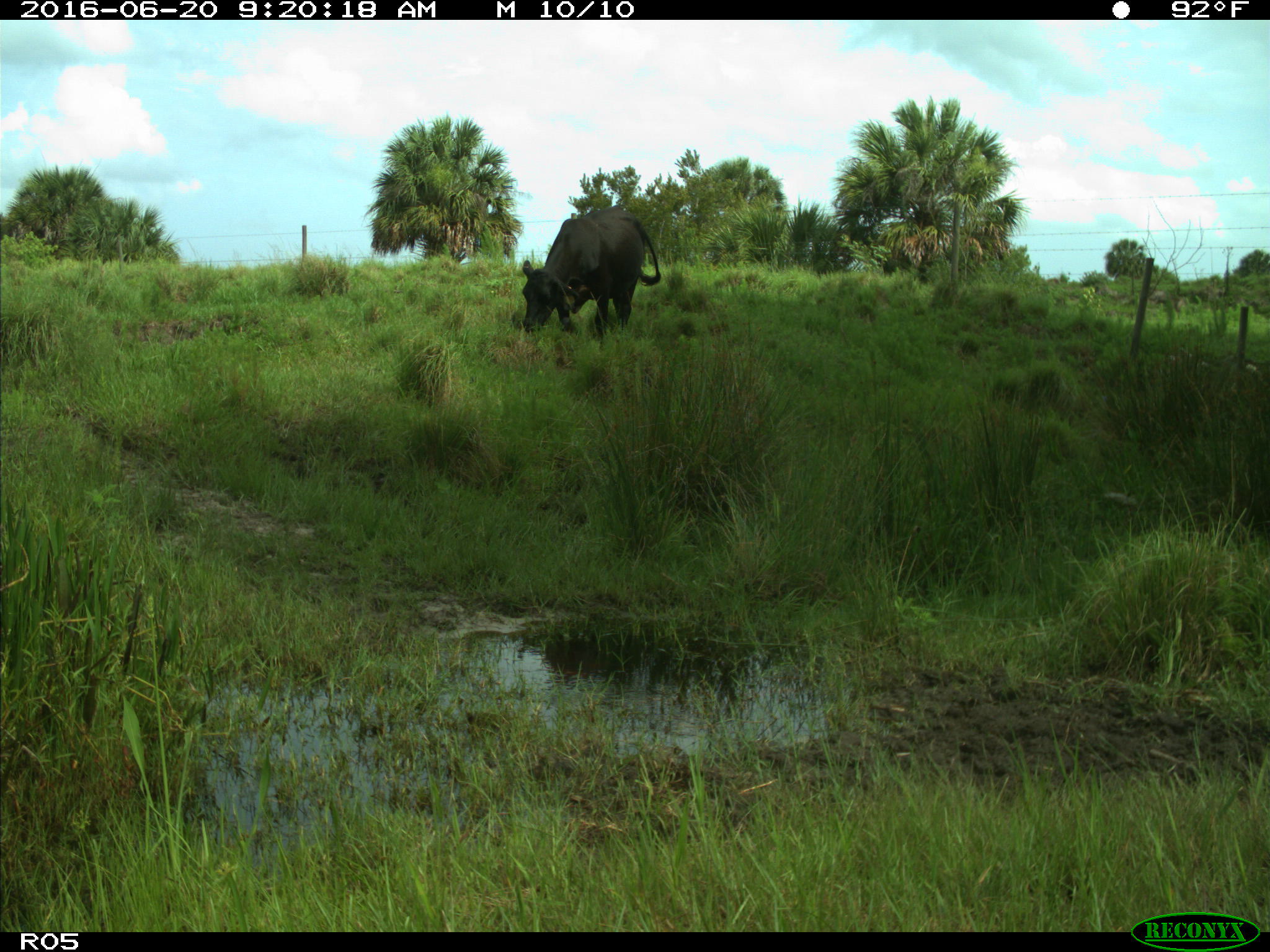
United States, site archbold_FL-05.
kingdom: Animalia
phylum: Chordata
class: Mammalia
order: Artiodactyla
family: Bovidae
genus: Bos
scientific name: Bos taurus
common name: domestic cow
Bos taurus (domestic cow).